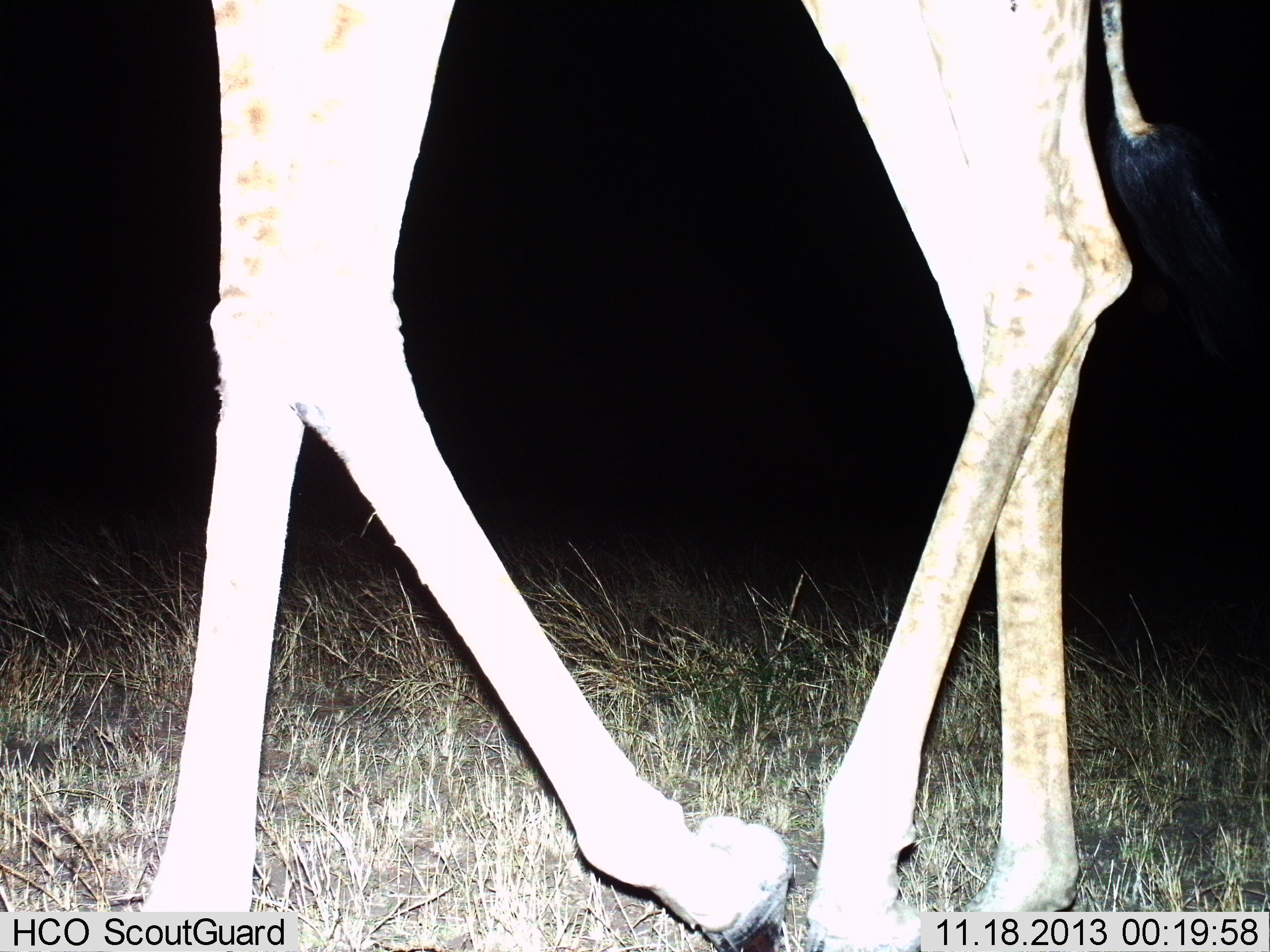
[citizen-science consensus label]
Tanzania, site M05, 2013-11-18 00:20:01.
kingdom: Animalia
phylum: Chordata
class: Mammalia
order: Artiodactyla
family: Giraffidae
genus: Giraffa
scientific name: Giraffa camelopardalis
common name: giraffe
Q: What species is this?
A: Giraffe (Giraffa camelopardalis).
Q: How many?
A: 1.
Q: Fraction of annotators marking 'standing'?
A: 32%.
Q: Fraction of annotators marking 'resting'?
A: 0%.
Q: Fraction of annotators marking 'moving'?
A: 71%.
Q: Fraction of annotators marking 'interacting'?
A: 0%.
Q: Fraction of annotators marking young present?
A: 2%.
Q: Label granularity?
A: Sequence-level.